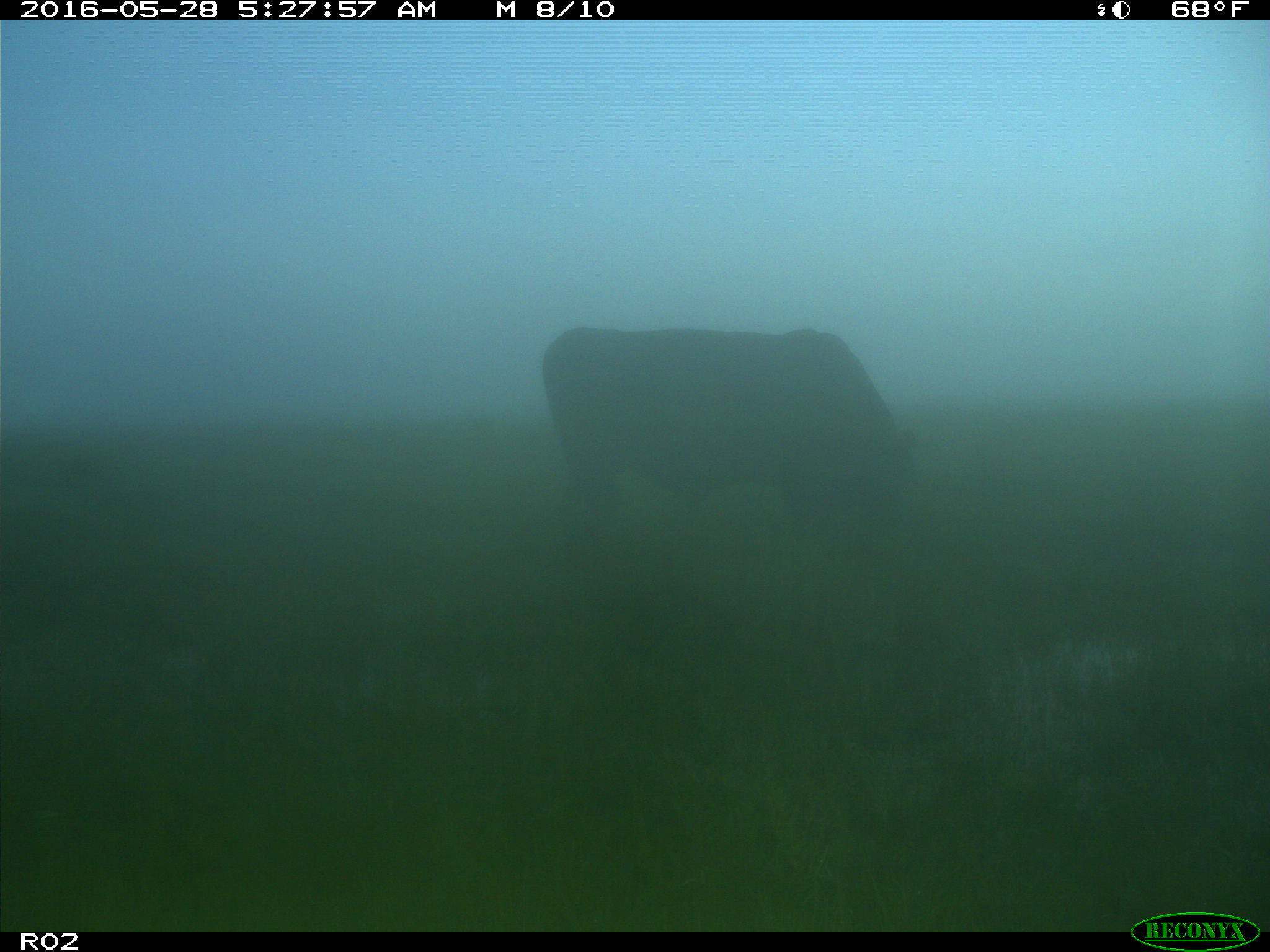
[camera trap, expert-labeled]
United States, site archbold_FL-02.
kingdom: Animalia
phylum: Chordata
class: Mammalia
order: Artiodactyla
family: Bovidae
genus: Bos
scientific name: Bos taurus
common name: domestic cow